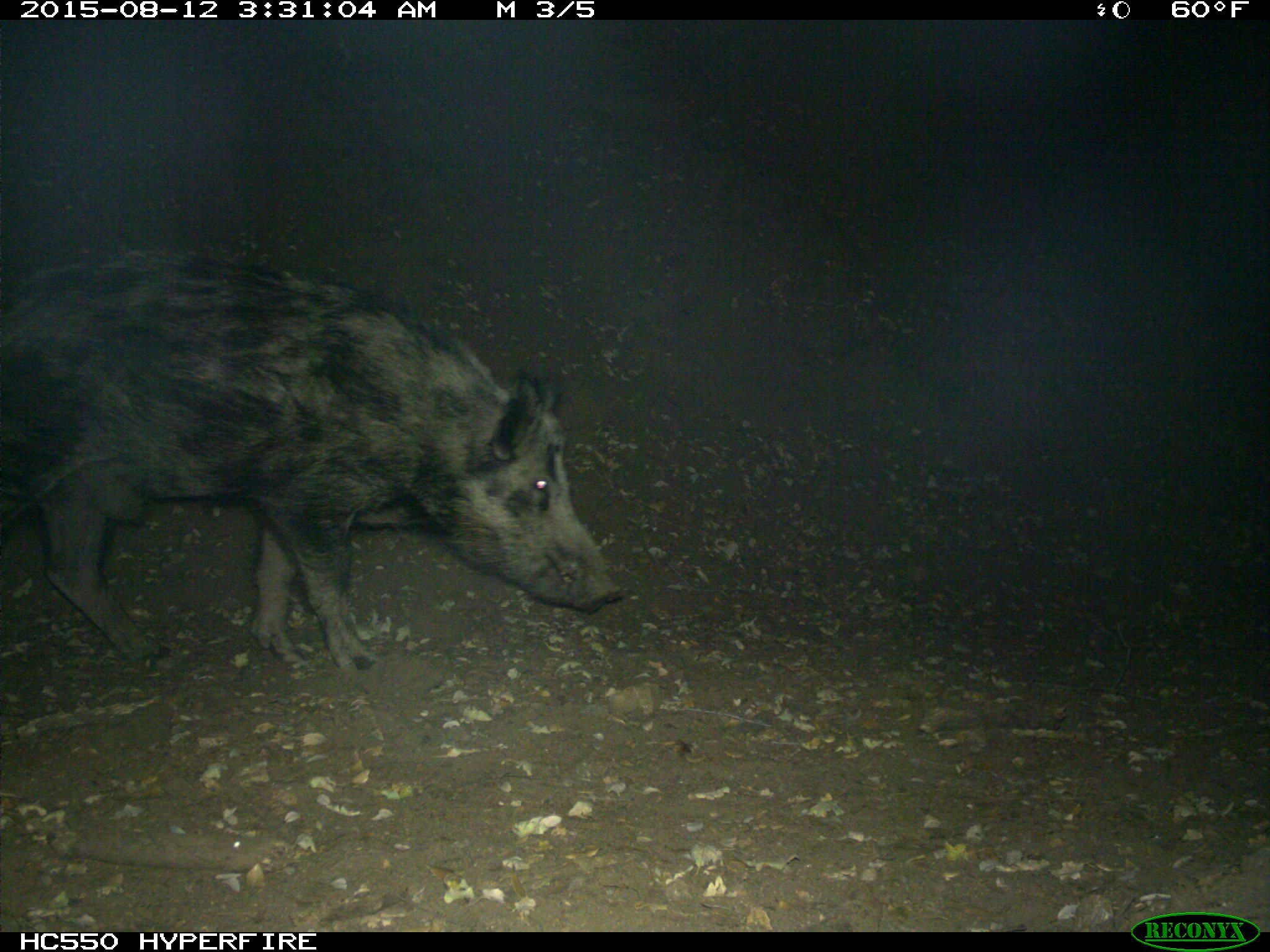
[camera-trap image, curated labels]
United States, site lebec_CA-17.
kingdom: Animalia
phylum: Chordata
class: Mammalia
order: Artiodactyla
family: Suidae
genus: Sus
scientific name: Sus scrofa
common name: wild boar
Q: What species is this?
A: Sus scrofa (wild boar).